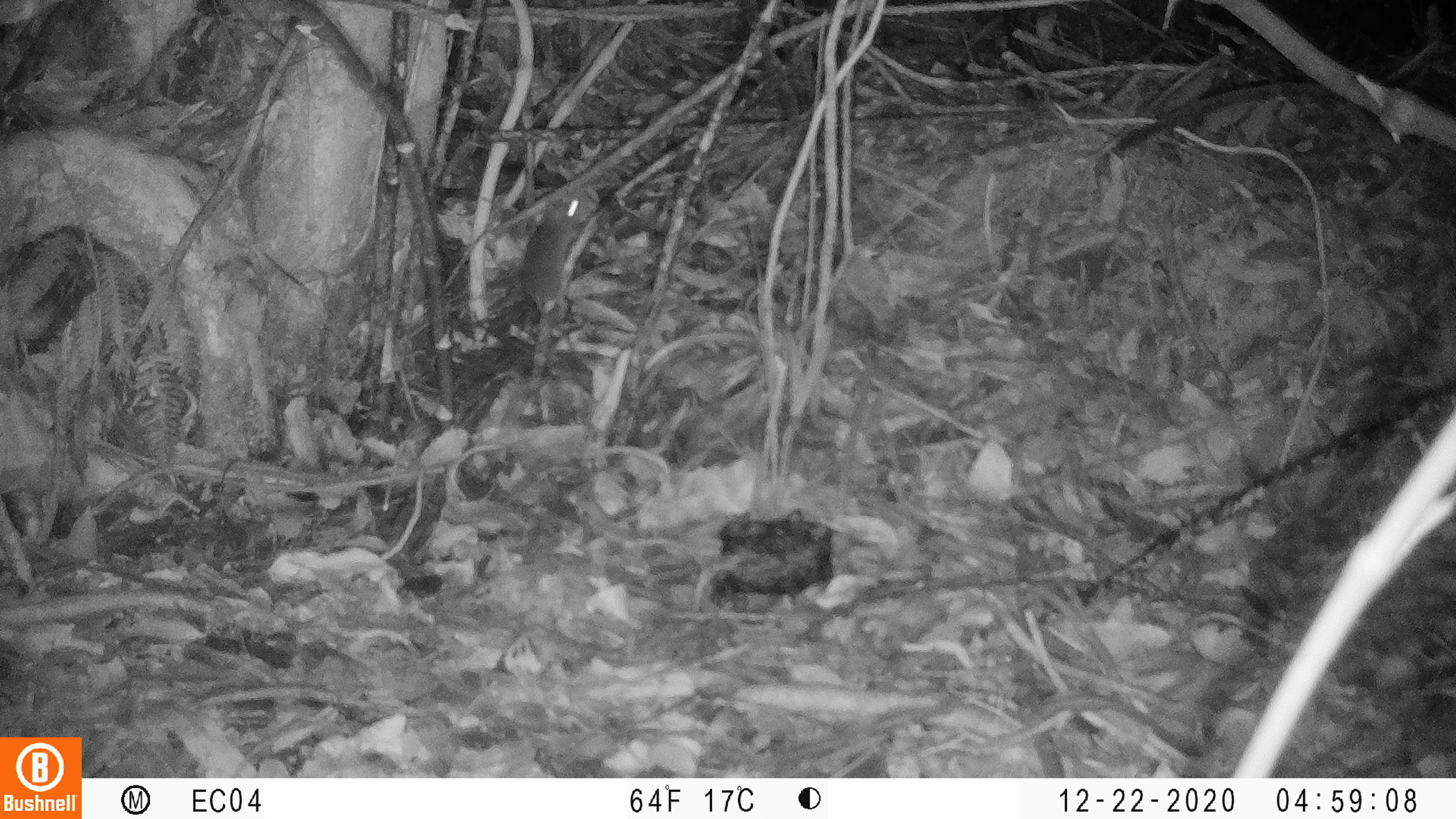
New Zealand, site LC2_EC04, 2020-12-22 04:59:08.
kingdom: Animalia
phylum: Chordata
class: Mammalia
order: Rodentia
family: Muridae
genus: Mus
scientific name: Mus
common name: mouse